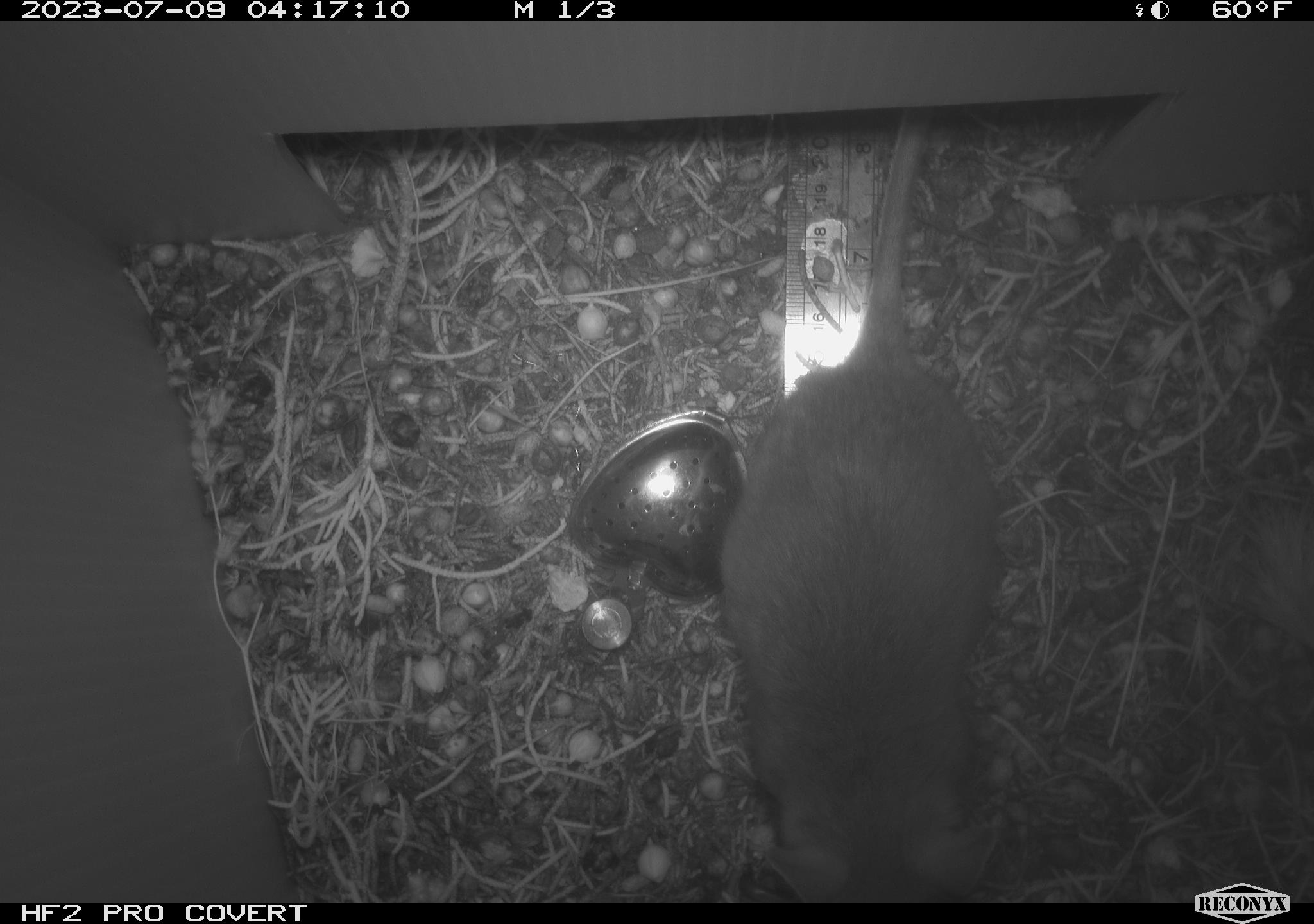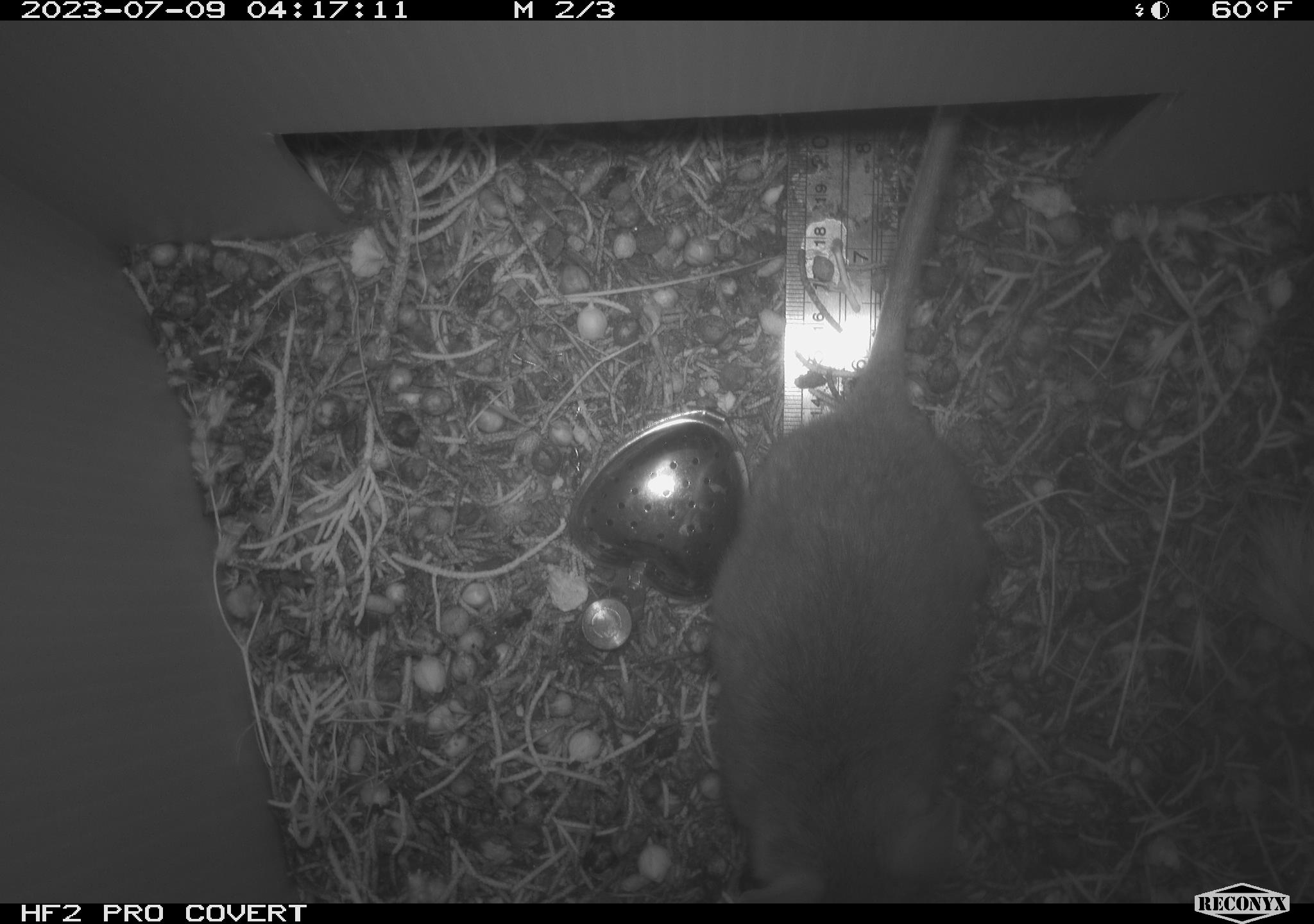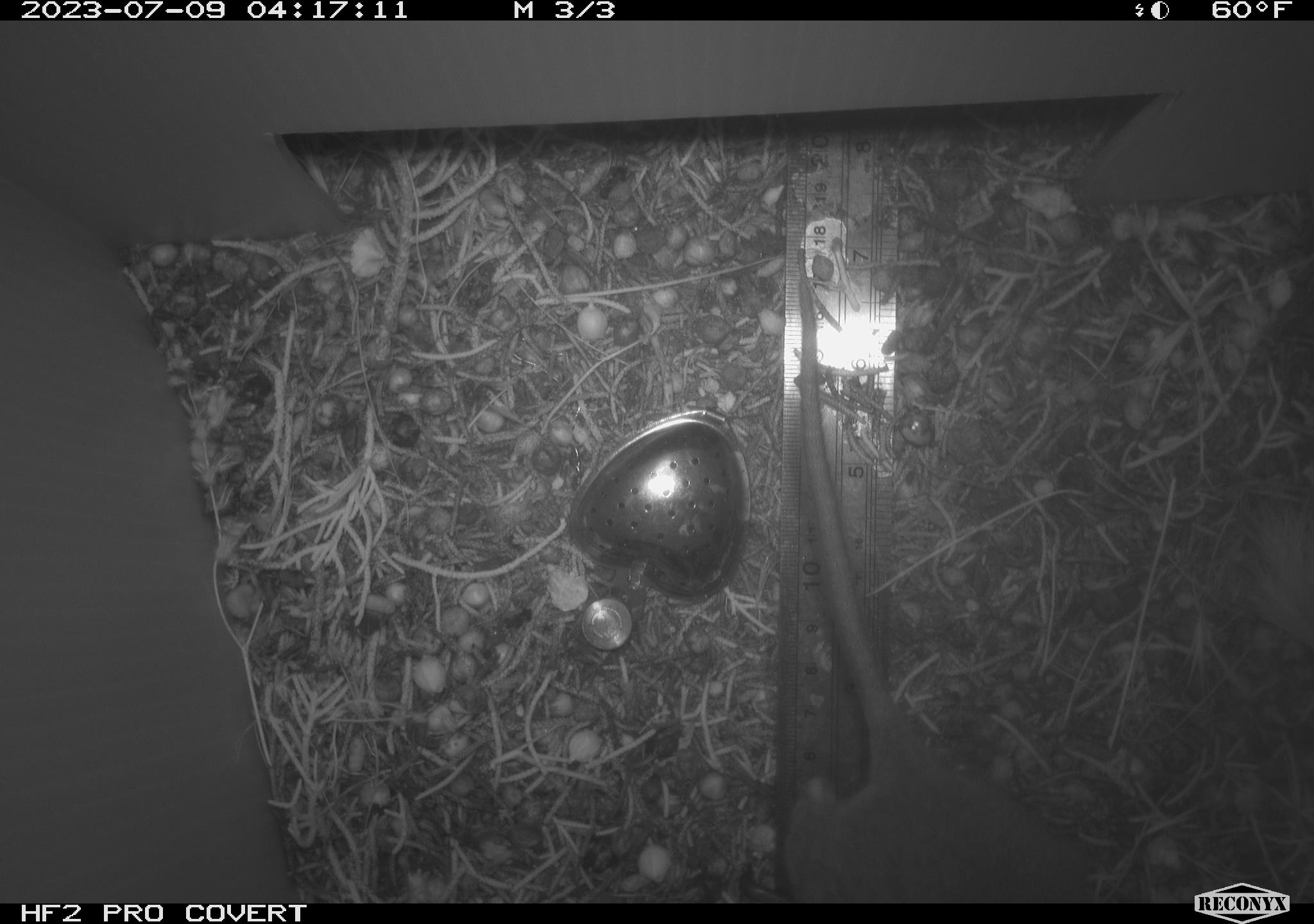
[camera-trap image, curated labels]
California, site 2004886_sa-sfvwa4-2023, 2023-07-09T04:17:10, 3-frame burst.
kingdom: Animalia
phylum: Chordata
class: Mammalia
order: Rodentia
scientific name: Rodentia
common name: mouse species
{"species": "mouse species (Rodentia)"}